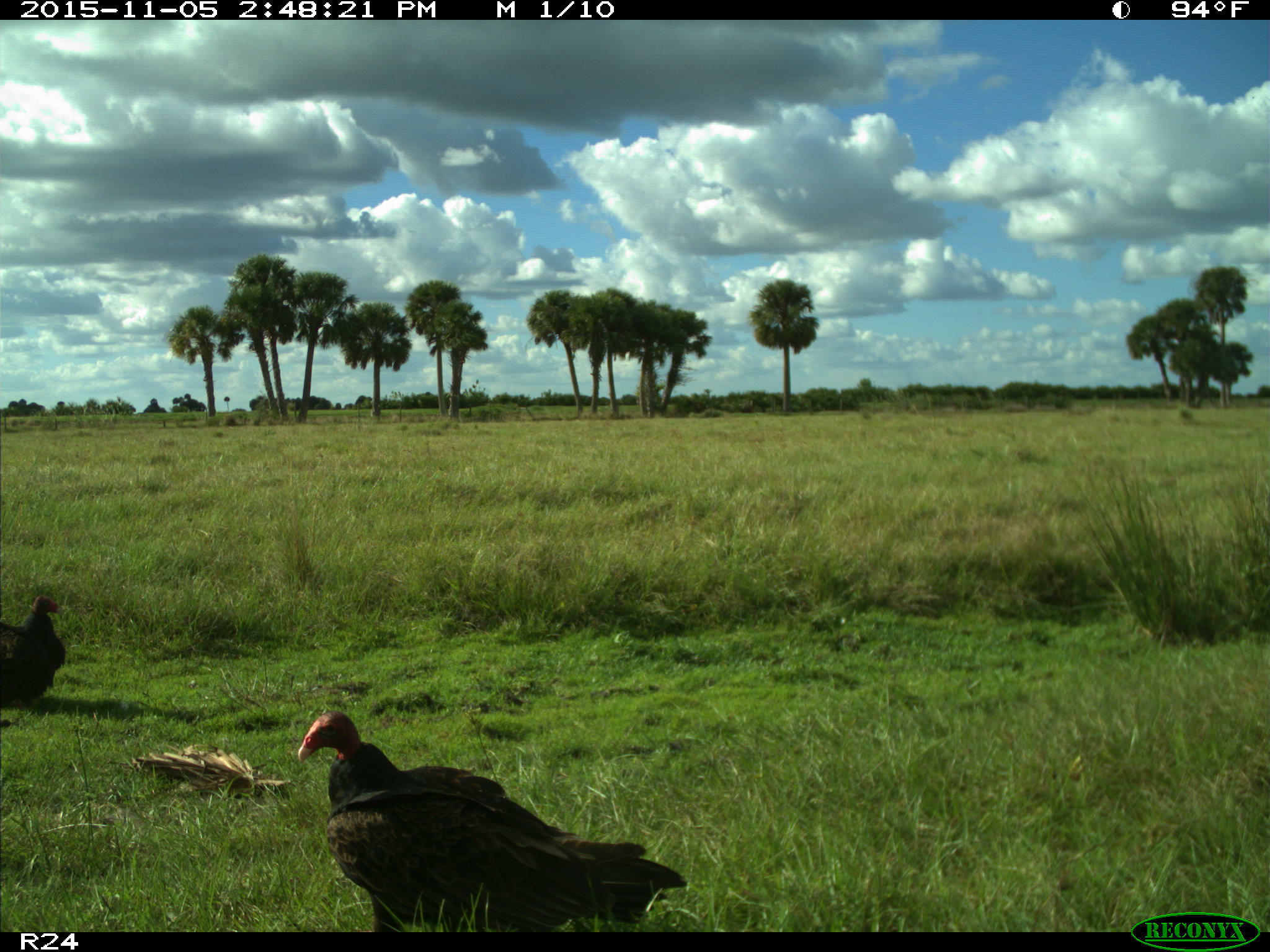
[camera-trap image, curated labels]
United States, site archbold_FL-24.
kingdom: Animalia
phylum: Chordata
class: Aves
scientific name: Aves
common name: birds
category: unidentified bird